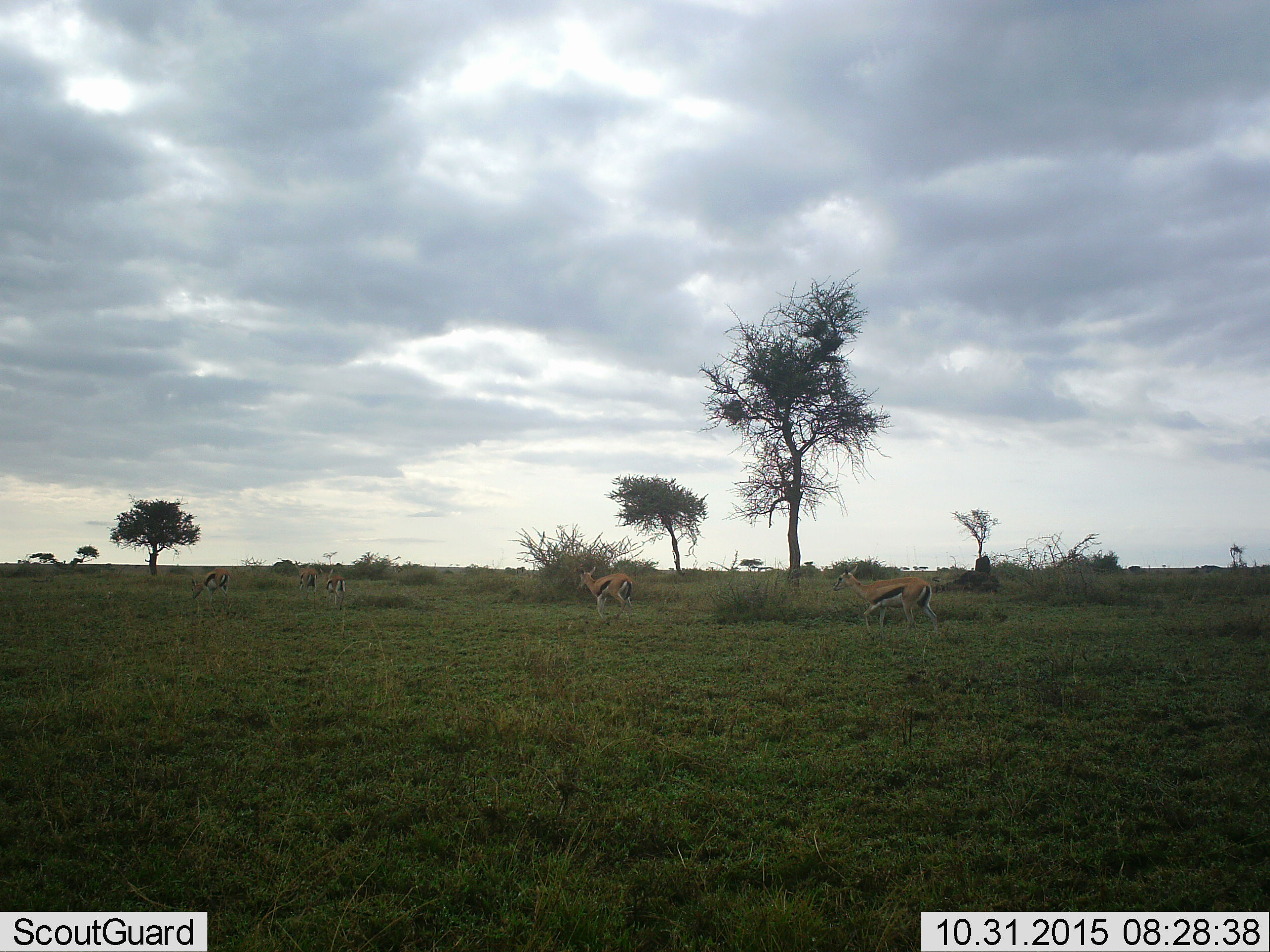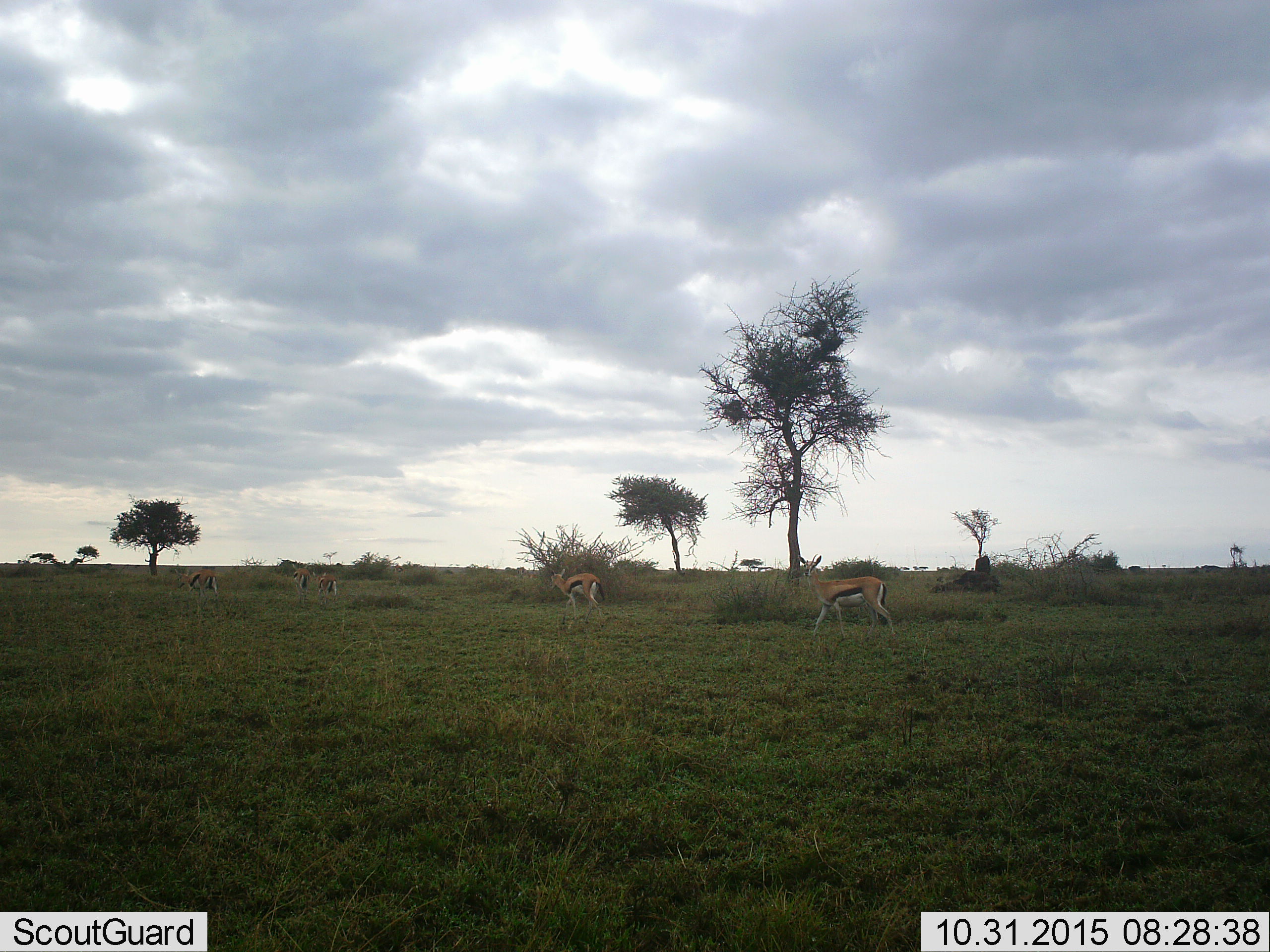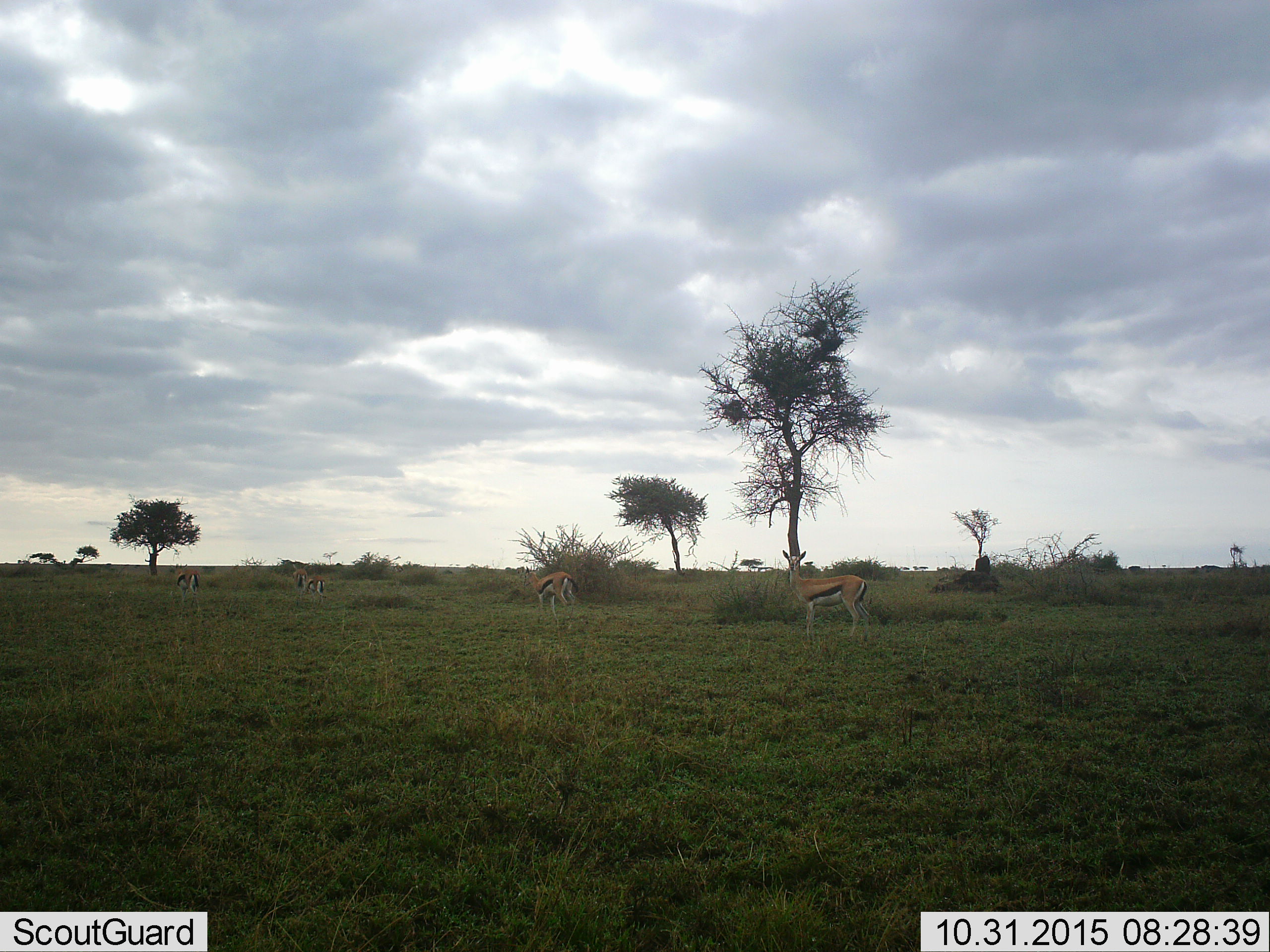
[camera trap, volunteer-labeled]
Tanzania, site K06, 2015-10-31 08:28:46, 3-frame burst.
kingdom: Animalia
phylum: Chordata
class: Mammalia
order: Artiodactyla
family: Bovidae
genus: Eudorcas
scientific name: Eudorcas thomsonii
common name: thomson's gazelle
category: gazellethomsons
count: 5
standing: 22%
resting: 0%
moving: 78%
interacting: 0%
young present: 11%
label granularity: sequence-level